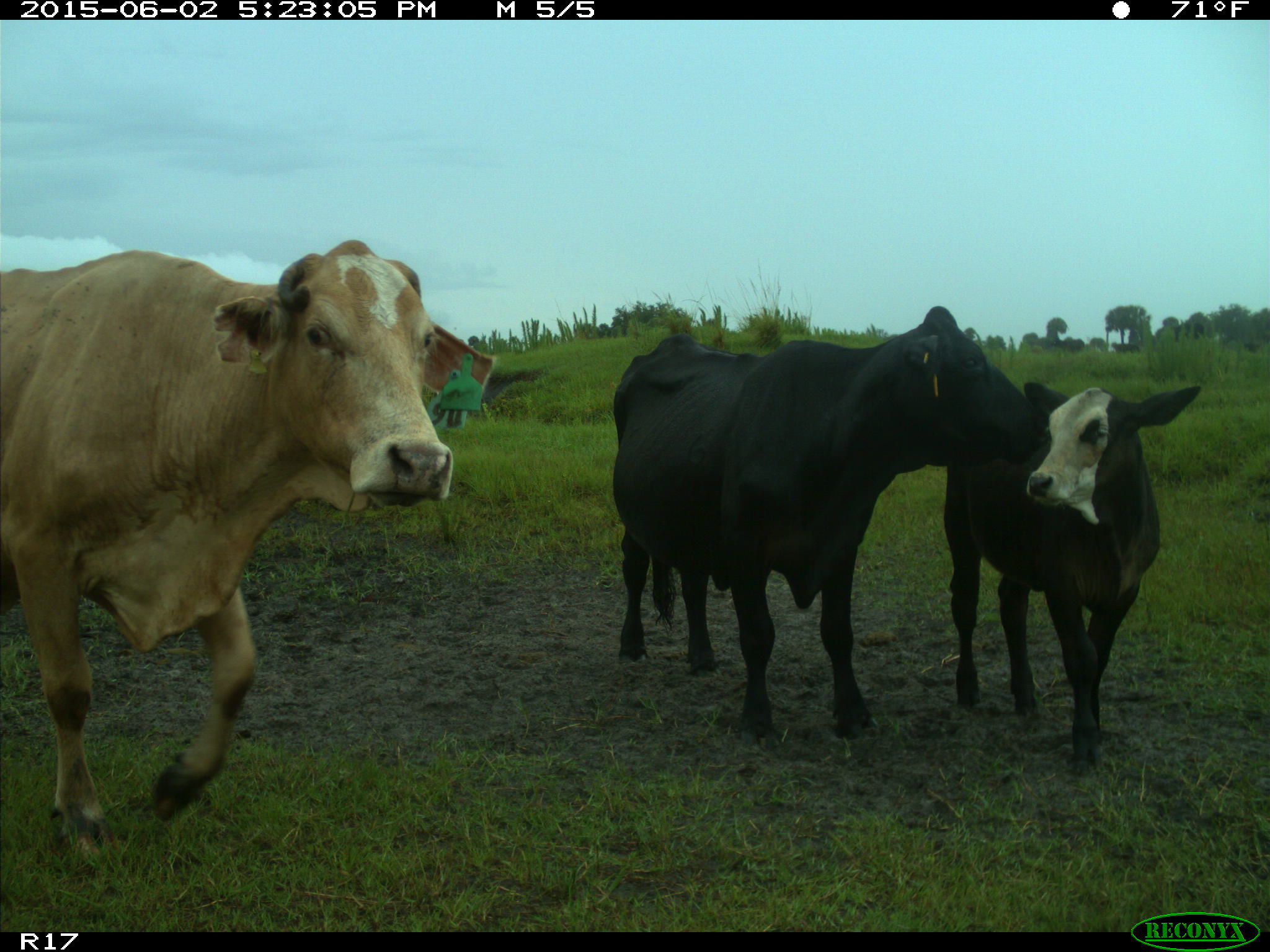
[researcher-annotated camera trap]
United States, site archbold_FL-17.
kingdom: Animalia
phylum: Chordata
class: Mammalia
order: Artiodactyla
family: Bovidae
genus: Bos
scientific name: Bos taurus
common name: domestic cow